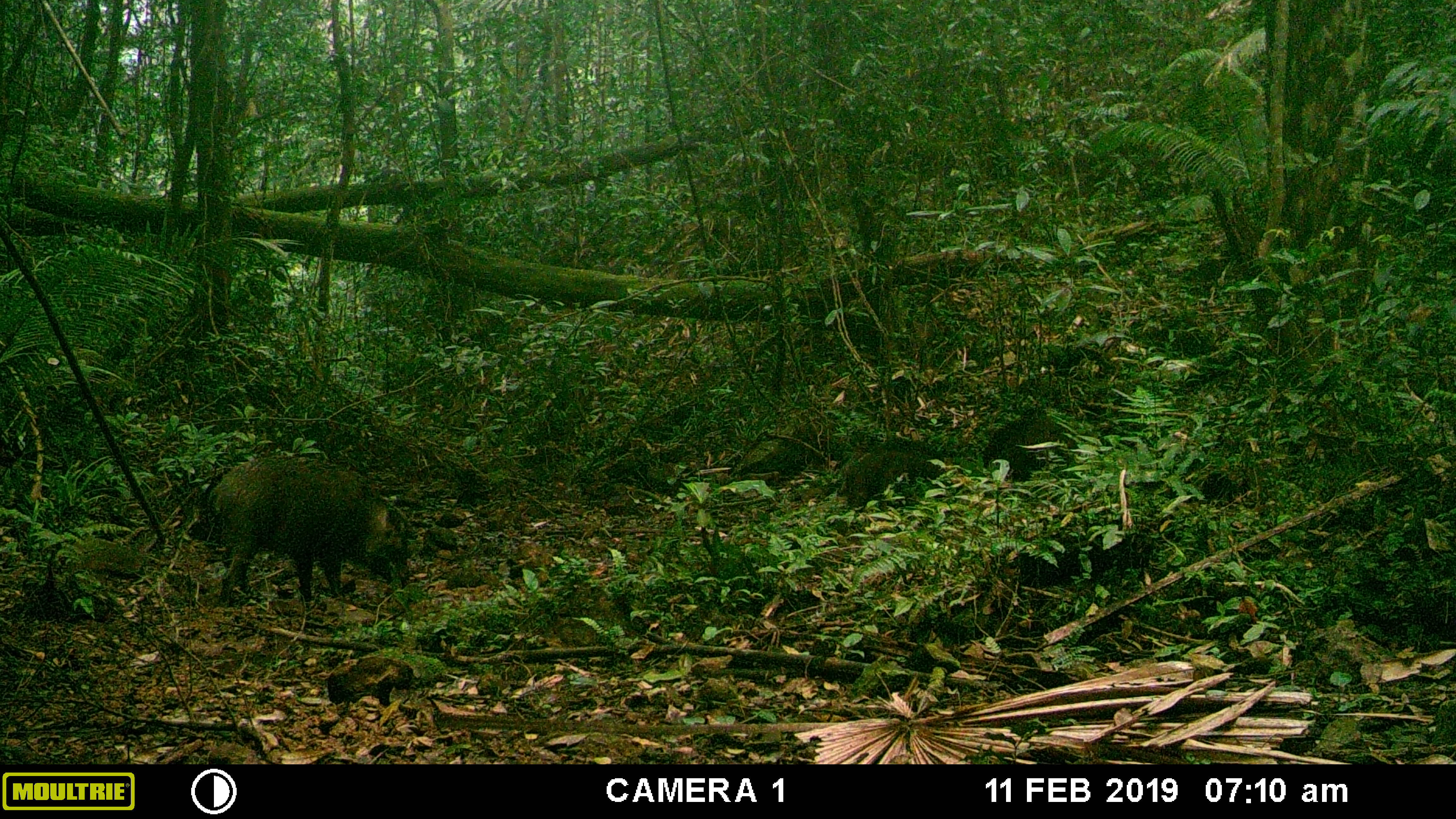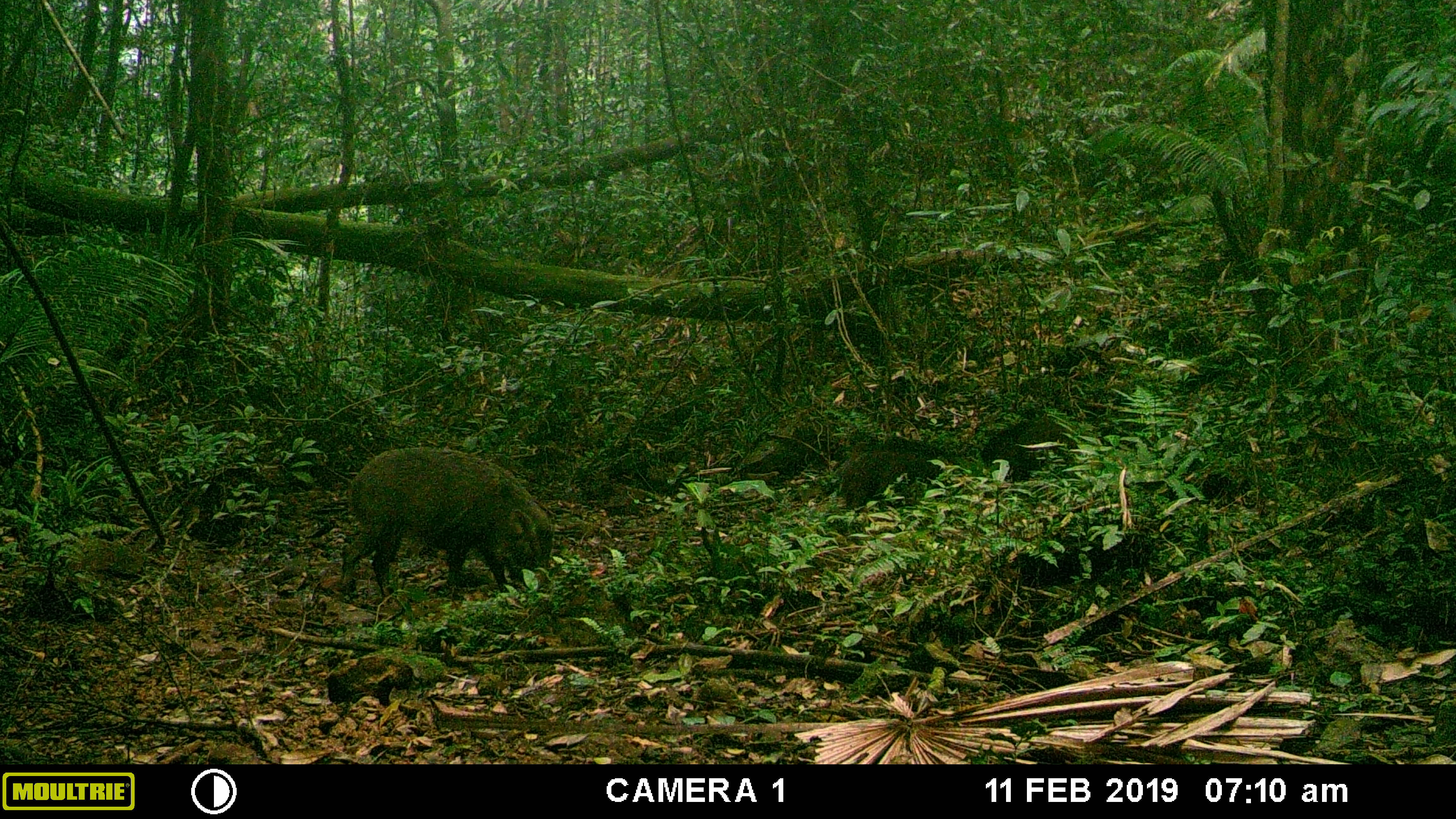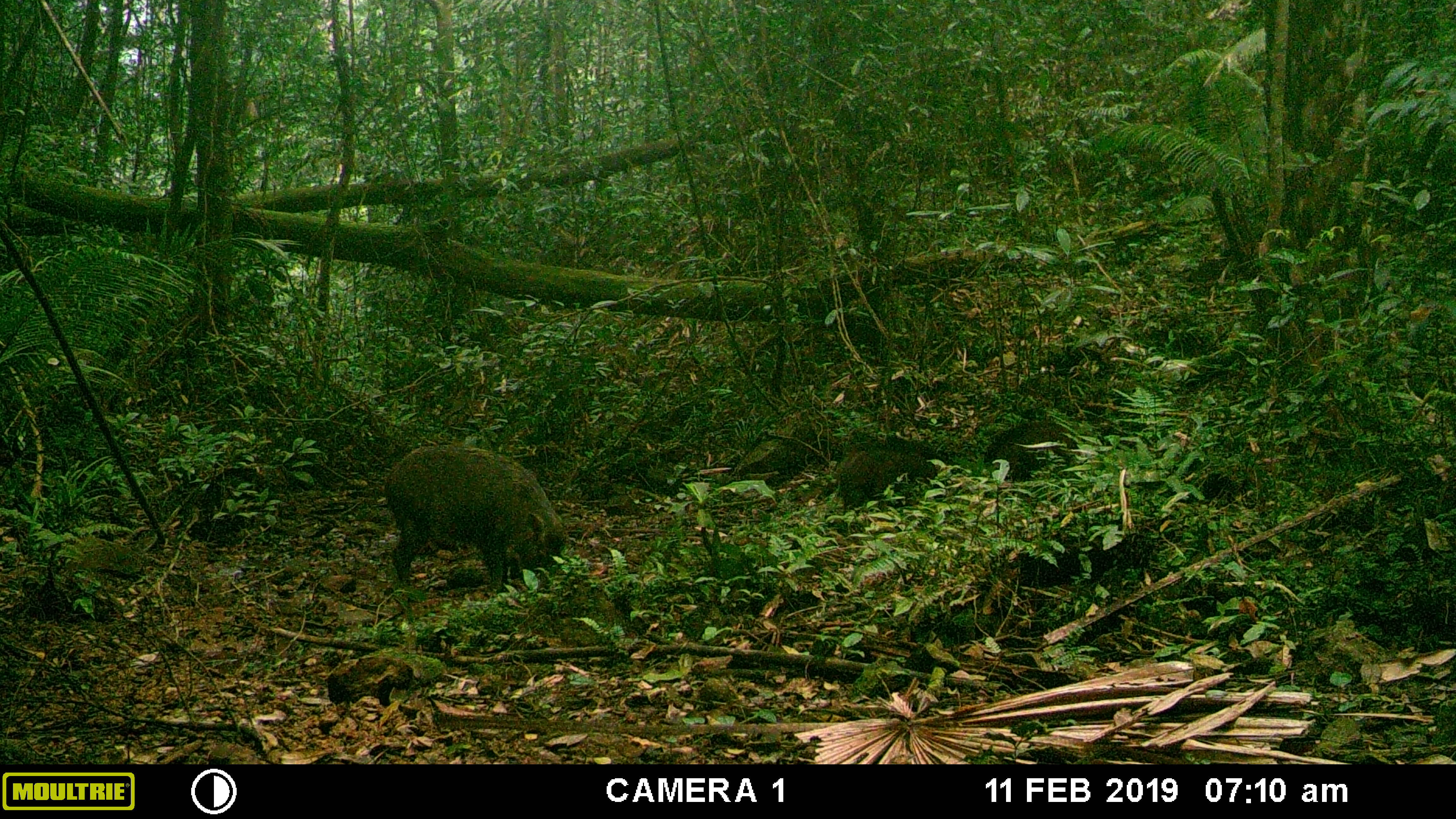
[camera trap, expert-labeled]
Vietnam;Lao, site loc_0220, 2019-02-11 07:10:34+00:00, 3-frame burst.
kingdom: Animalia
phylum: Chordata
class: Mammalia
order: Artiodactyla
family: Suidae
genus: Sus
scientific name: Sus scrofa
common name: eurasian wild pig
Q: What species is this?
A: Eurasian wild pig (Sus scrofa).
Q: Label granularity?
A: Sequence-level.